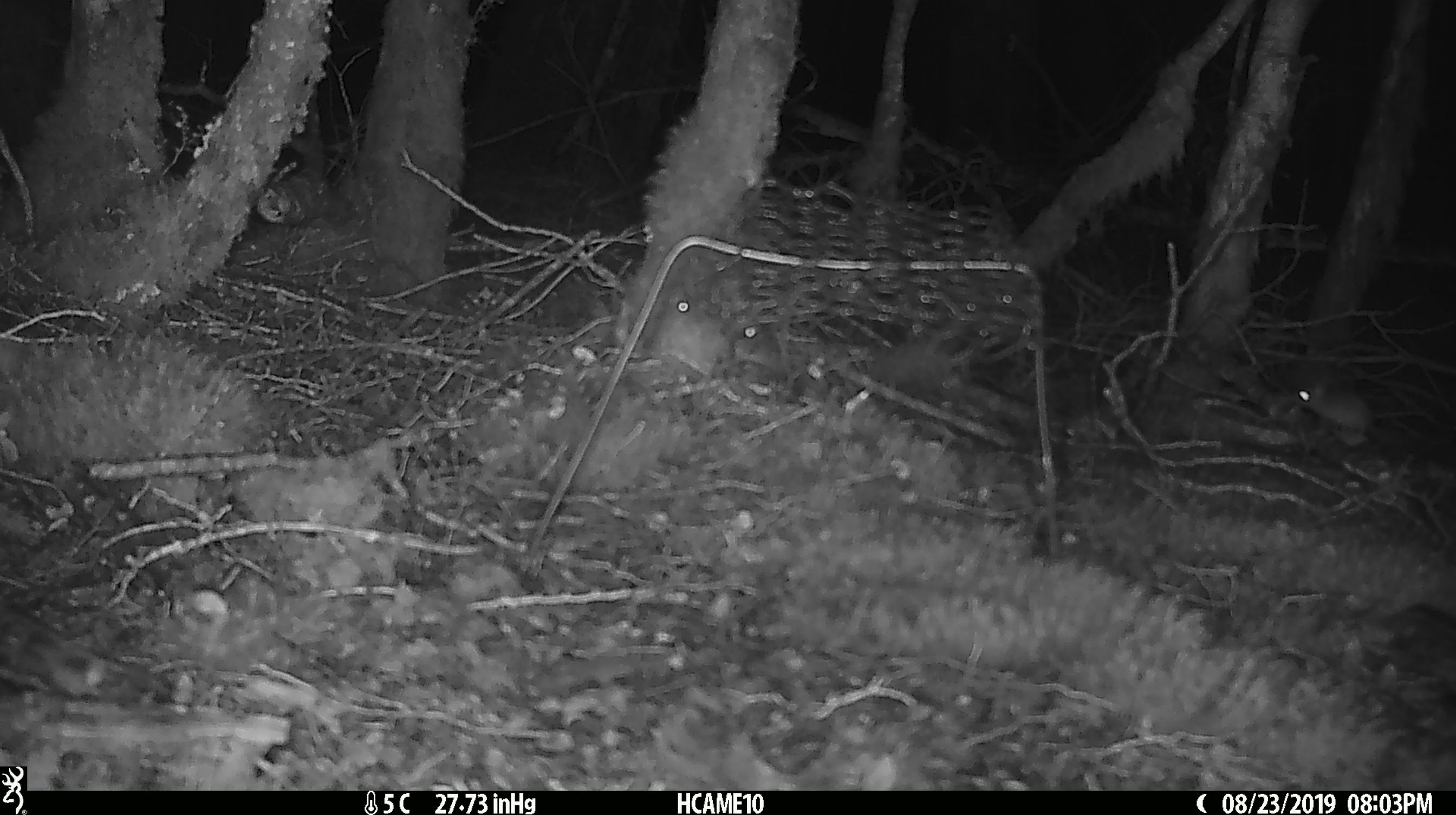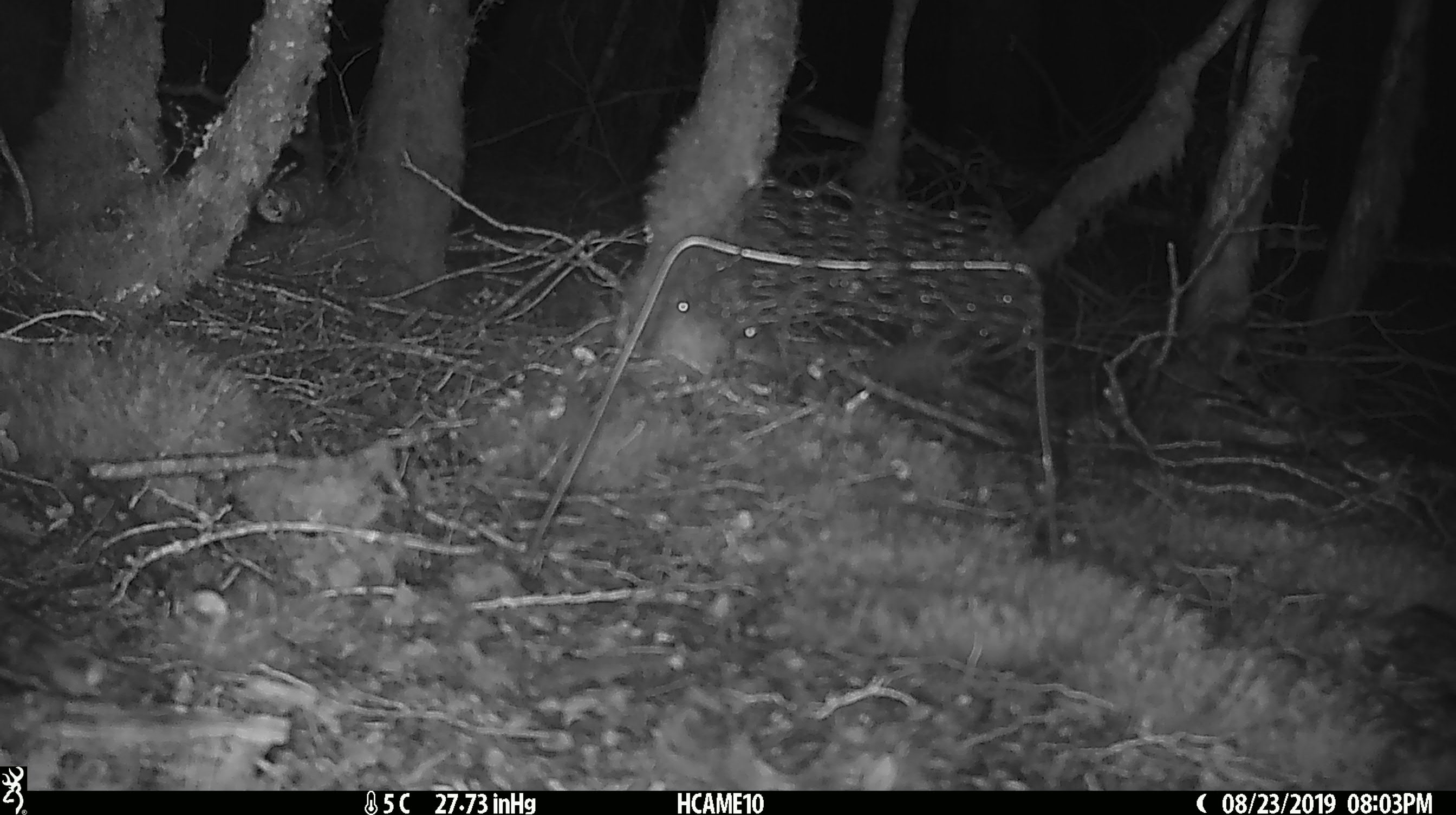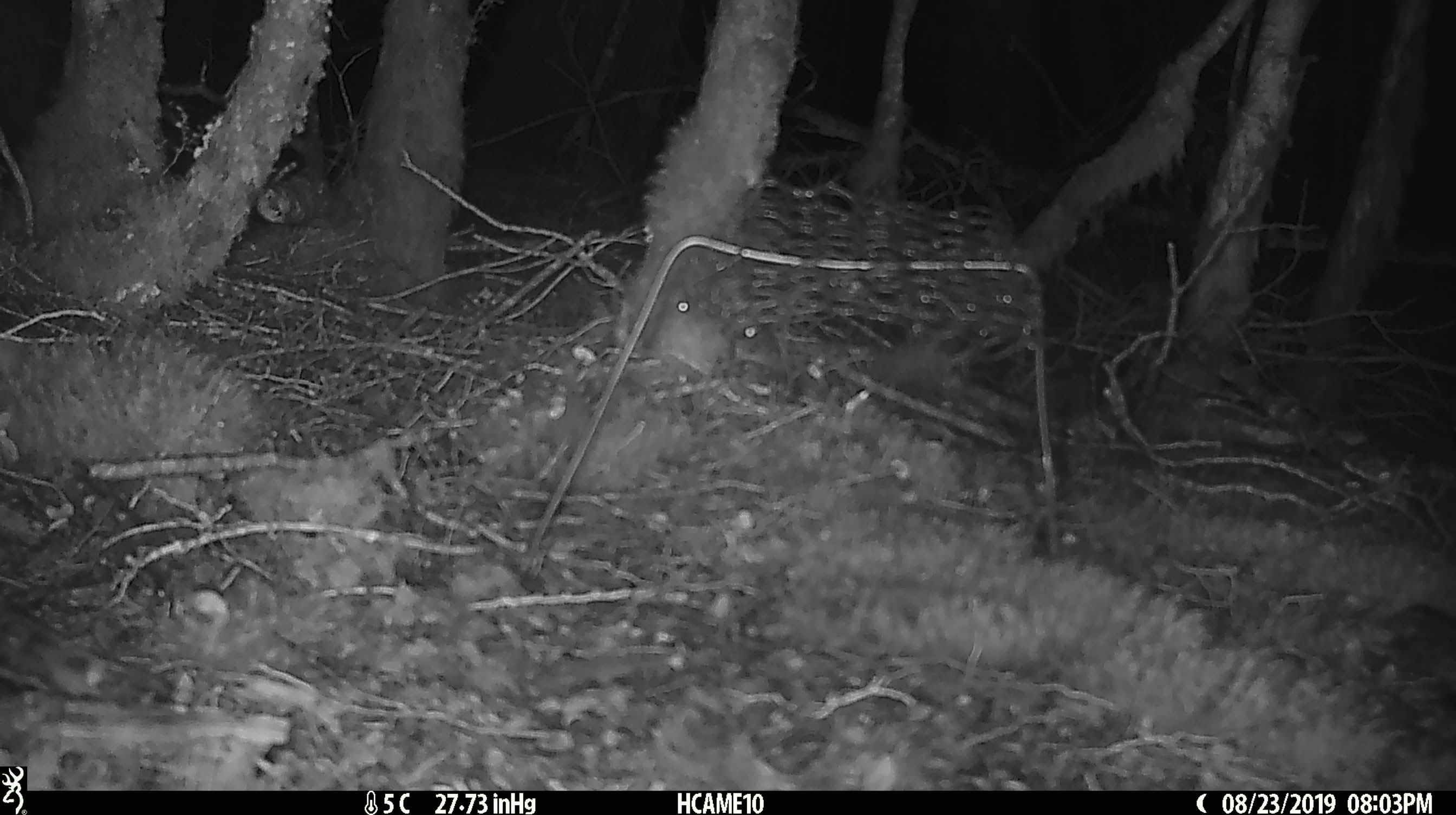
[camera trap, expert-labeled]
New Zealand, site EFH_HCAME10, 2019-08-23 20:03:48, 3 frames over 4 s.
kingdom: Animalia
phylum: Chordata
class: Mammalia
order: Rodentia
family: Muridae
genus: Mus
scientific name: Mus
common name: mouse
Mouse (Mus).